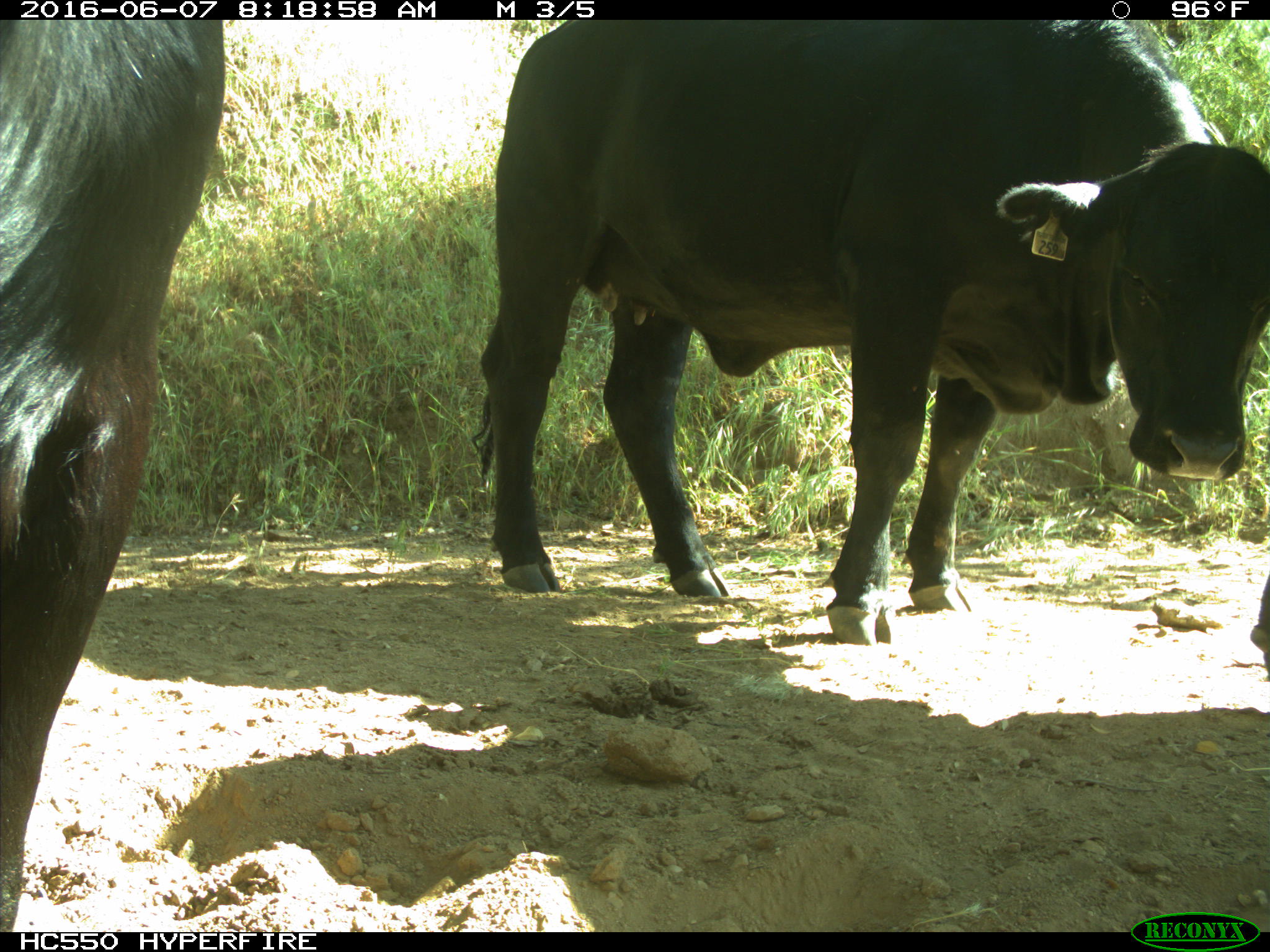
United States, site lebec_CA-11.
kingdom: Animalia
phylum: Chordata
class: Mammalia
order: Artiodactyla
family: Bovidae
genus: Bos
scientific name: Bos taurus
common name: domestic cow